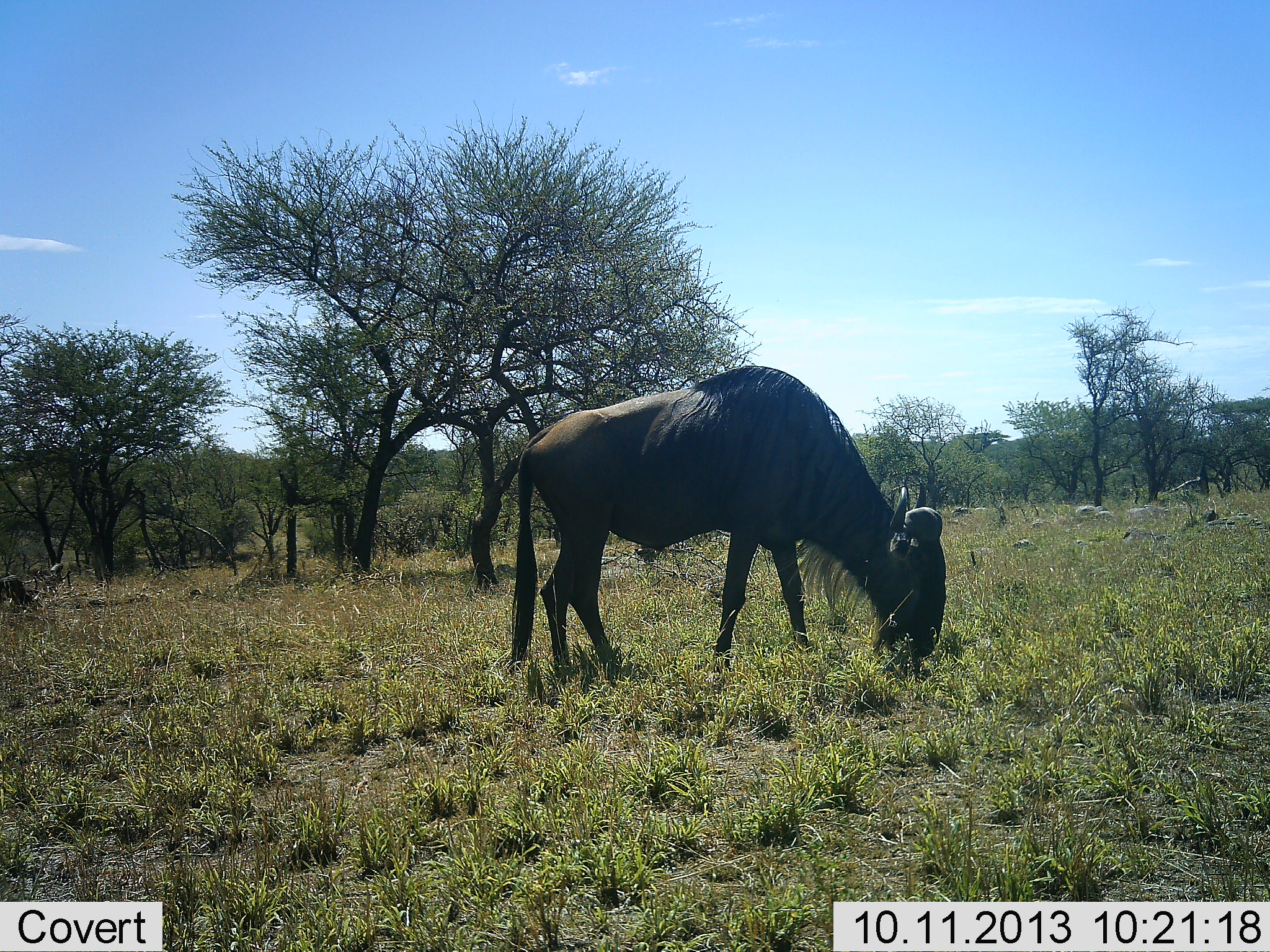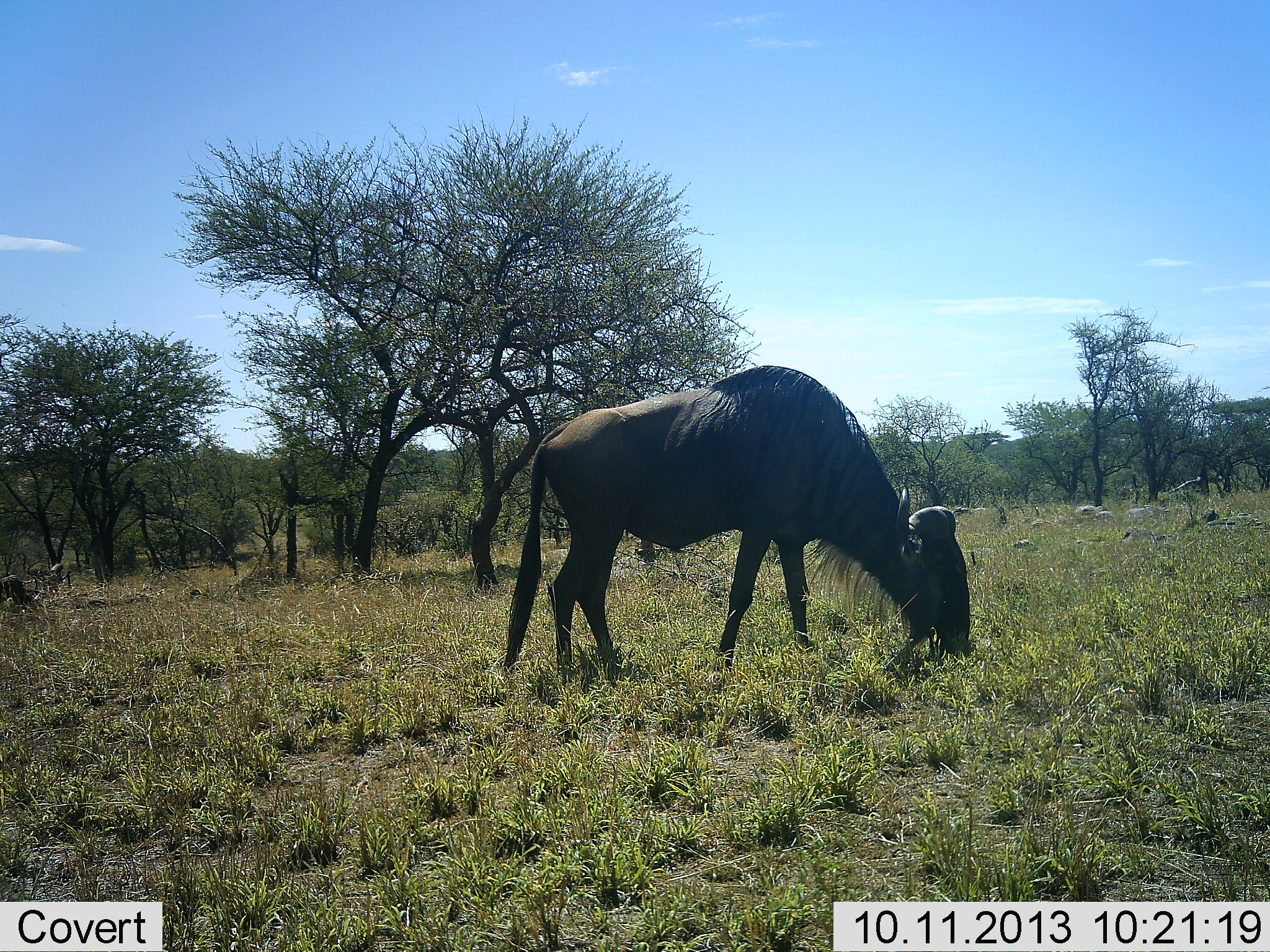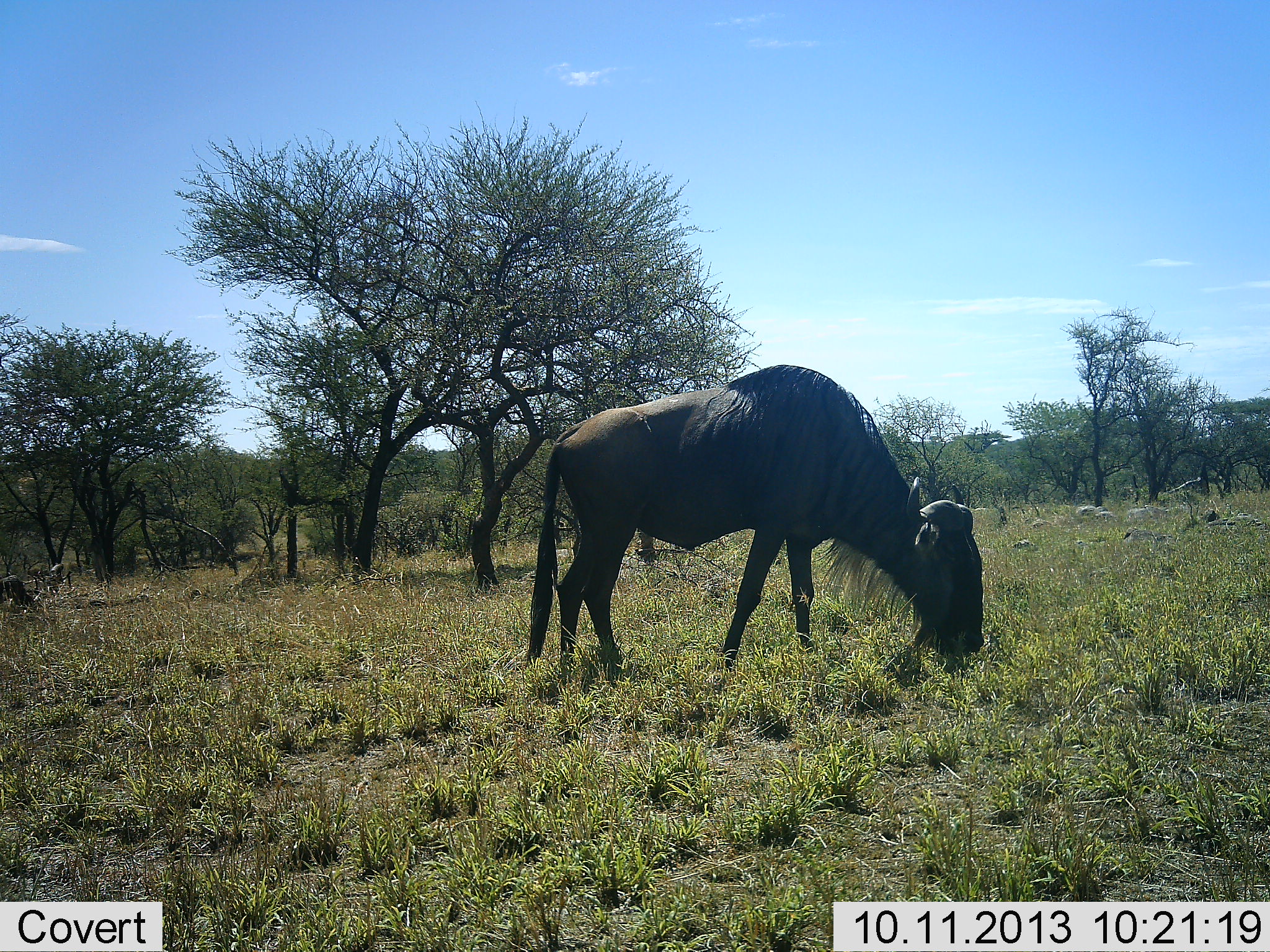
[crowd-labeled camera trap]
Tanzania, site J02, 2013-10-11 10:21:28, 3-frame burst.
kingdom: Animalia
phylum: Chordata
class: Mammalia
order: Artiodactyla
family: Bovidae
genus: Connochaetes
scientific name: Connochaetes taurinus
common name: blue wildebeest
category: wildebeest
Wildebeest (blue wildebeest) (Connochaetes taurinus), count 1. Behavior (volunteer vote fractions): standing 23%, resting 0%, moving 0%, interacting 0%. Young present (vote fraction): 0%. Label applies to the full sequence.